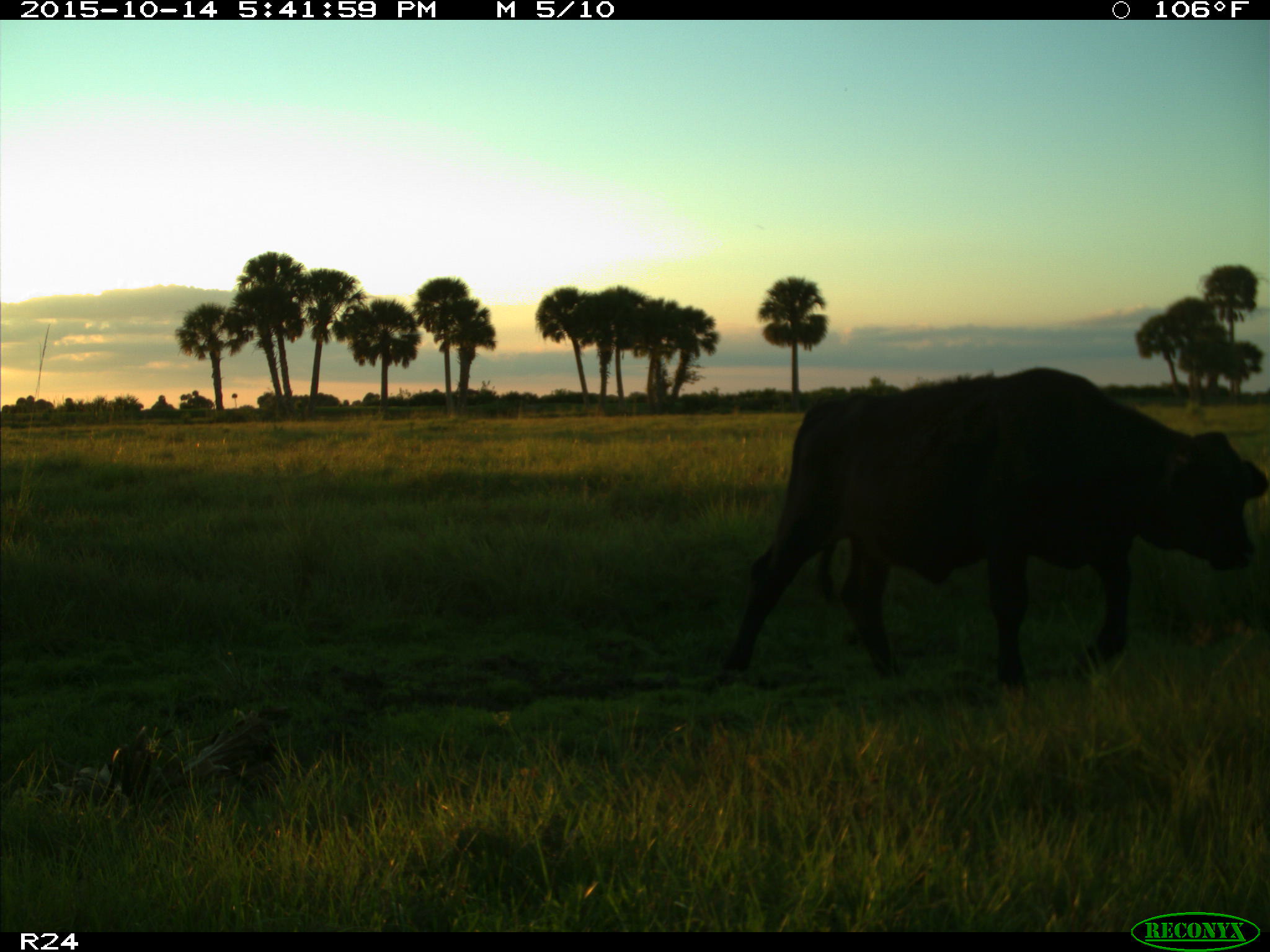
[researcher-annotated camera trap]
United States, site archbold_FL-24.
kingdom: Animalia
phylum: Chordata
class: Mammalia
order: Artiodactyla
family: Bovidae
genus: Bos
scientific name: Bos taurus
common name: domestic cow